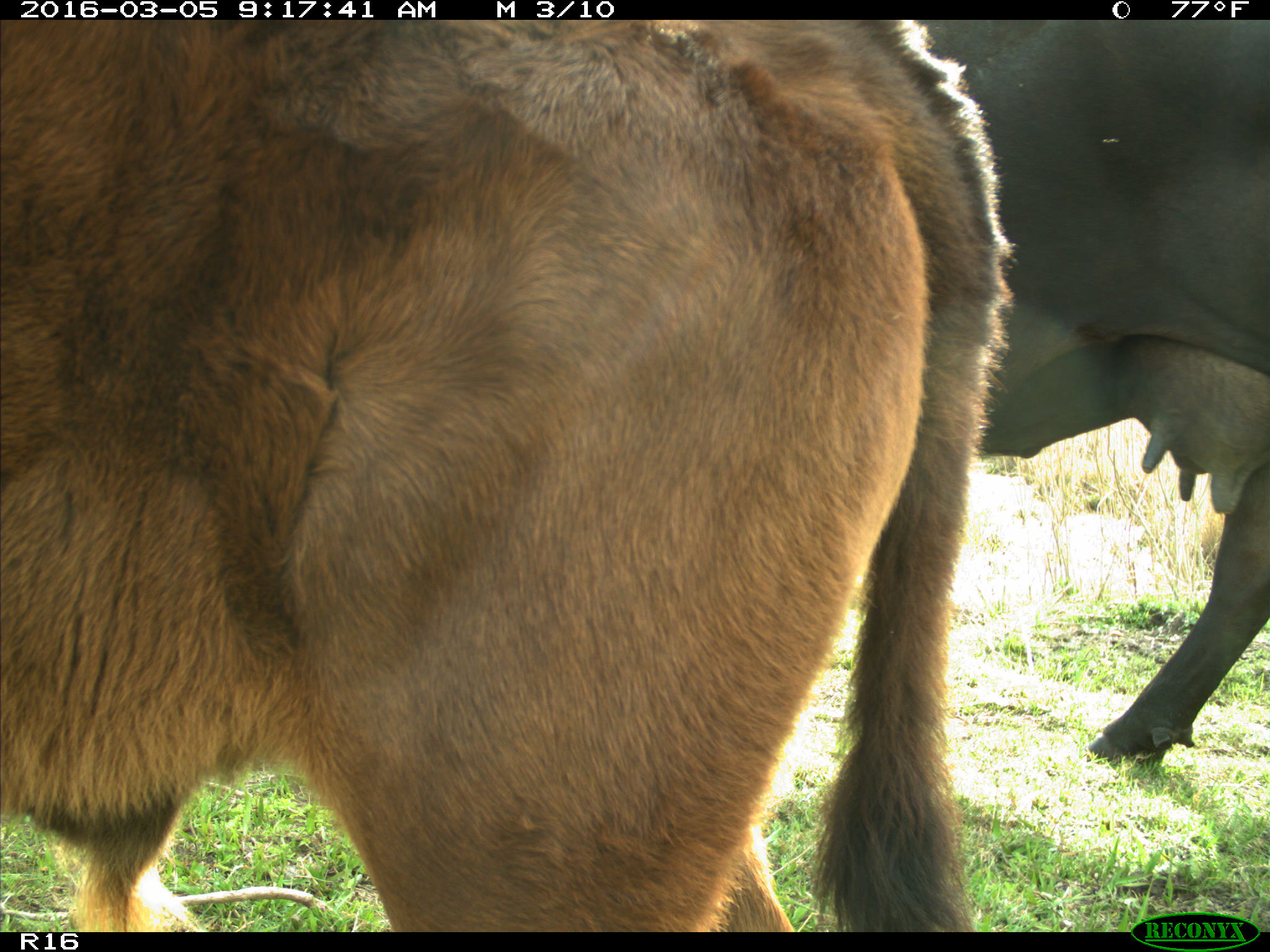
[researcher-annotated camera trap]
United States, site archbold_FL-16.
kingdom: Animalia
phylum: Chordata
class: Mammalia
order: Artiodactyla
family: Bovidae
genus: Bos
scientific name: Bos taurus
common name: domestic cow